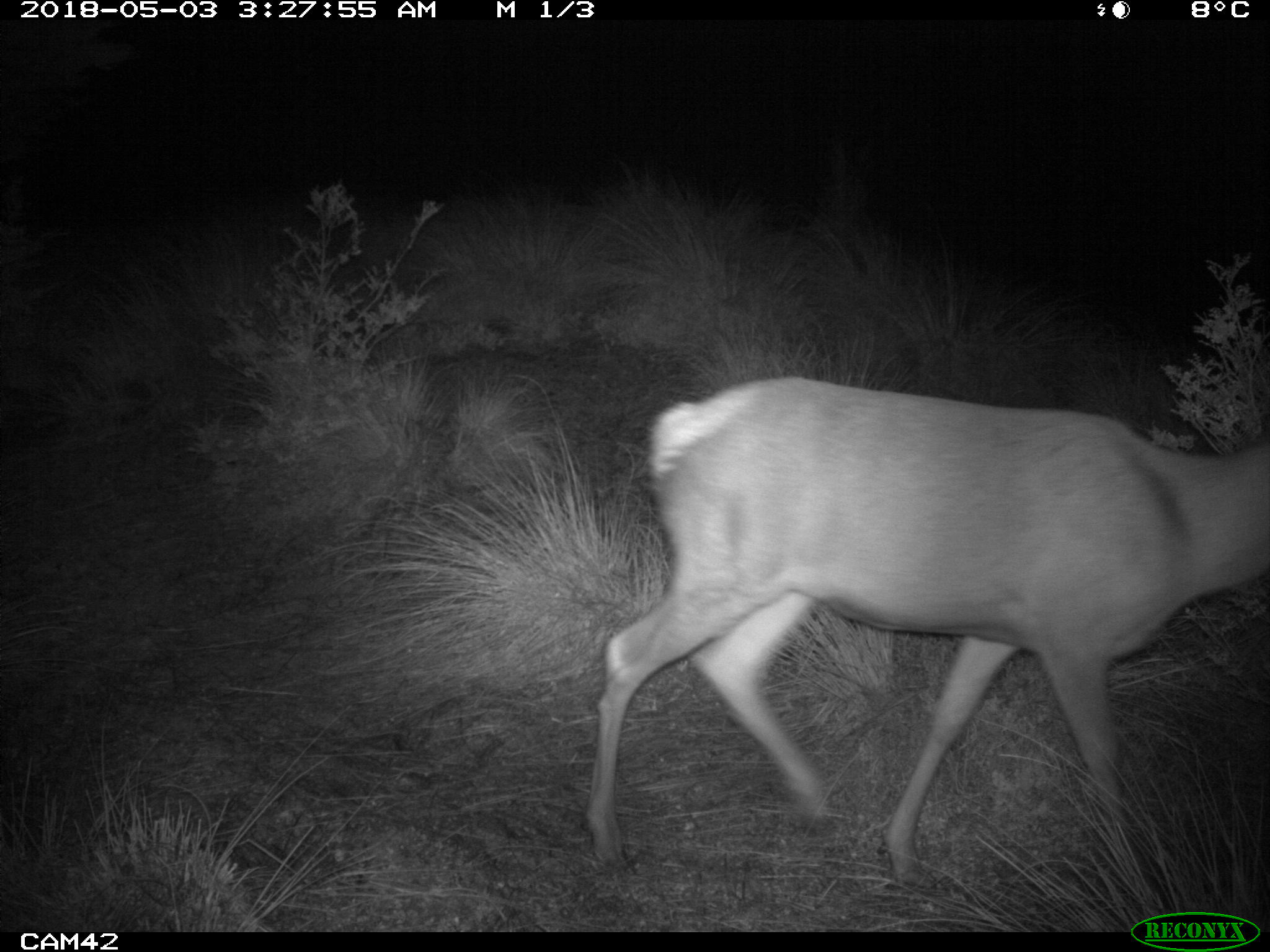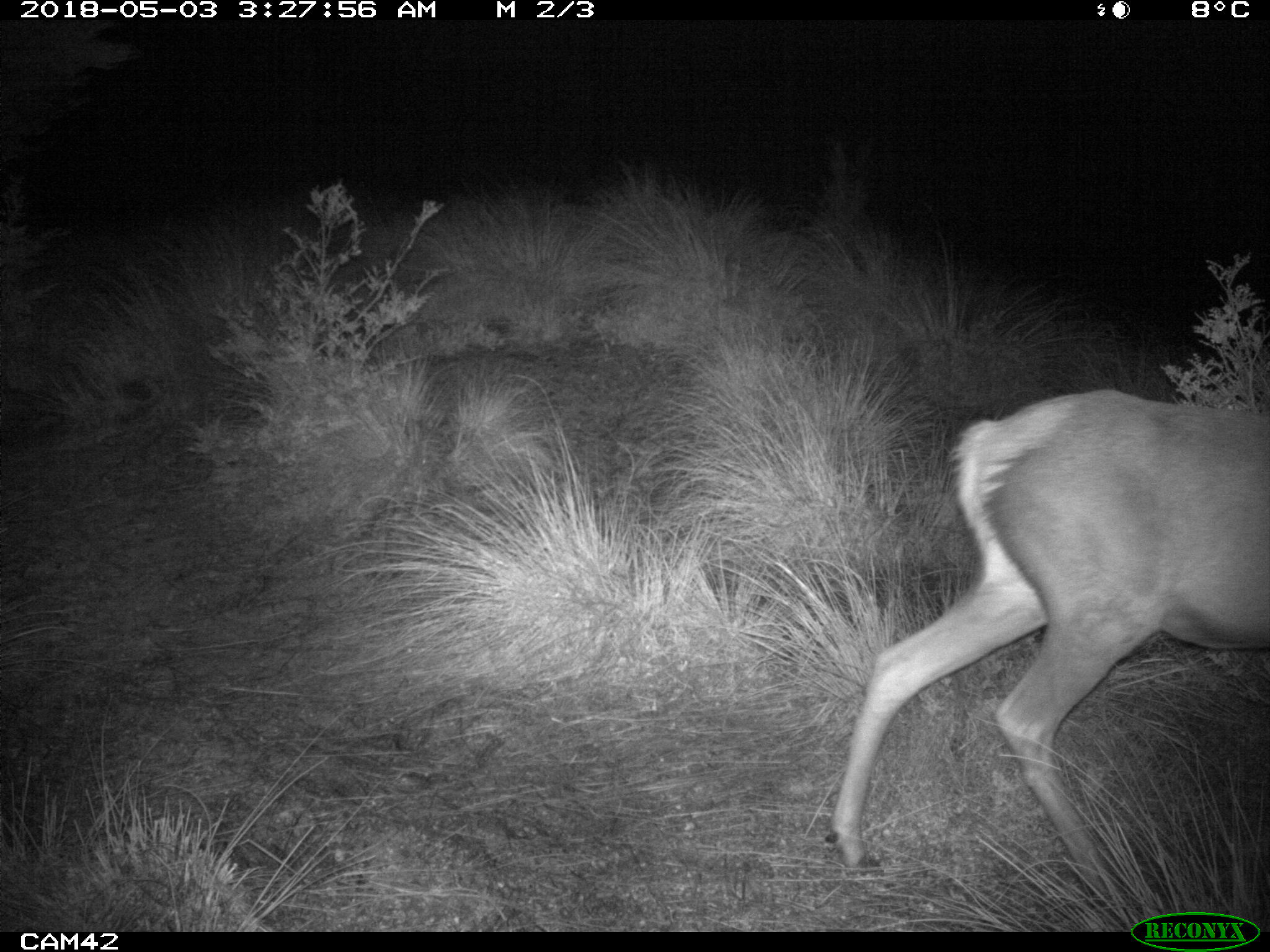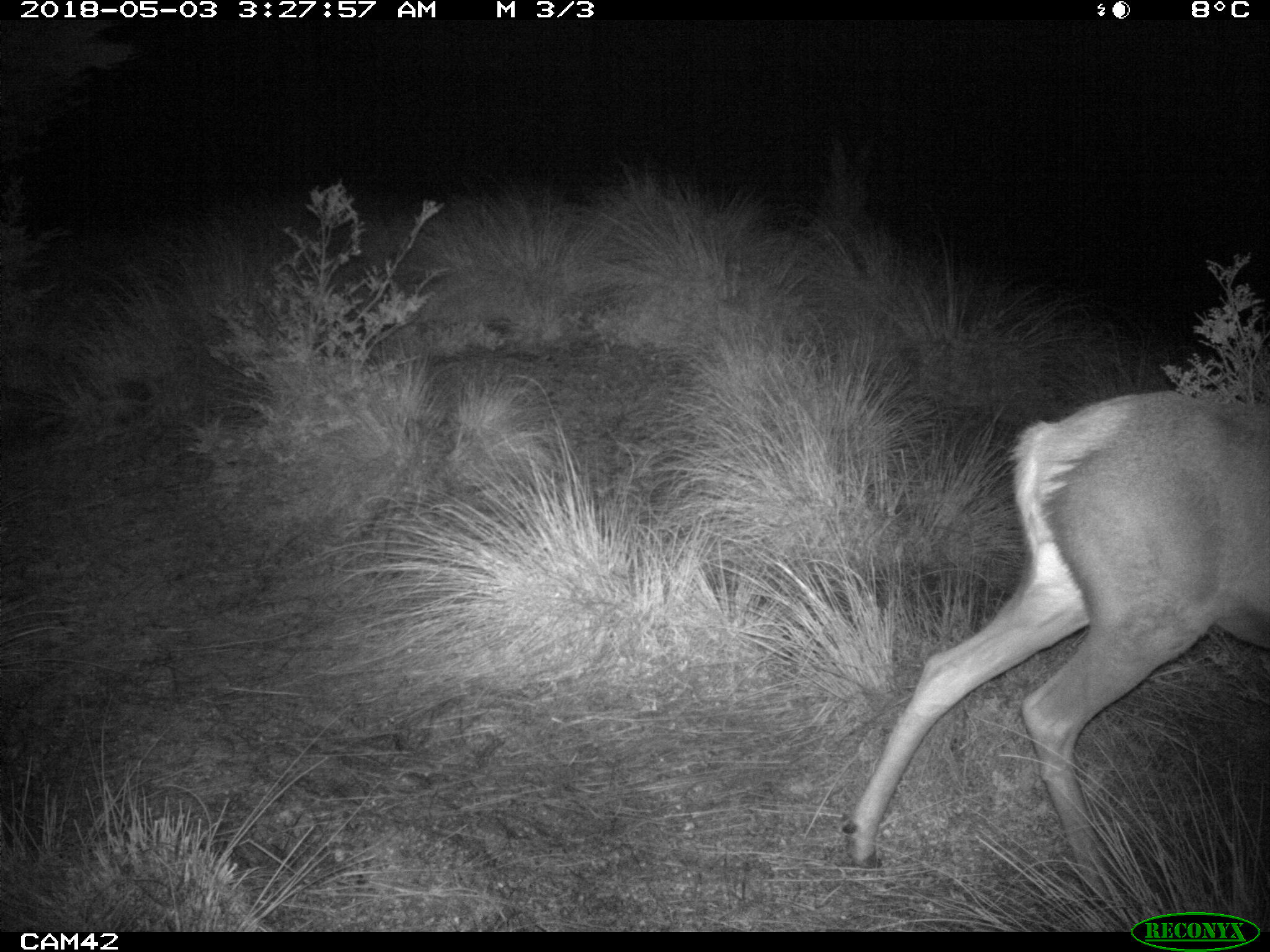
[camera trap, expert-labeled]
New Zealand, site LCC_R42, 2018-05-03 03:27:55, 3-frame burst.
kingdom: Animalia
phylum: Chordata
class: Mammalia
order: Artiodactyla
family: Cervidae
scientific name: Cervidae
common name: deer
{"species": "deer (Cervidae)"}